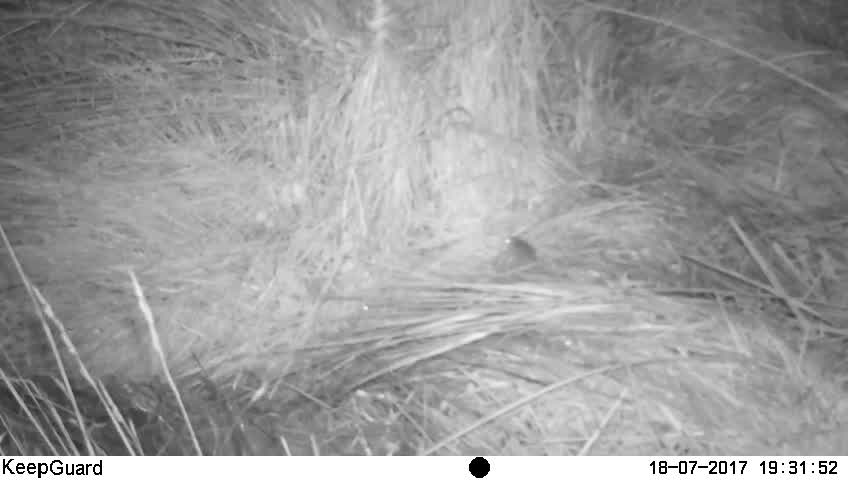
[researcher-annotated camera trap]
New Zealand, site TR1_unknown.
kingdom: Animalia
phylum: Chordata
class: Mammalia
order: Rodentia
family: Muridae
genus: Mus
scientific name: Mus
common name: mouse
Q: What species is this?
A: Mouse (Mus).